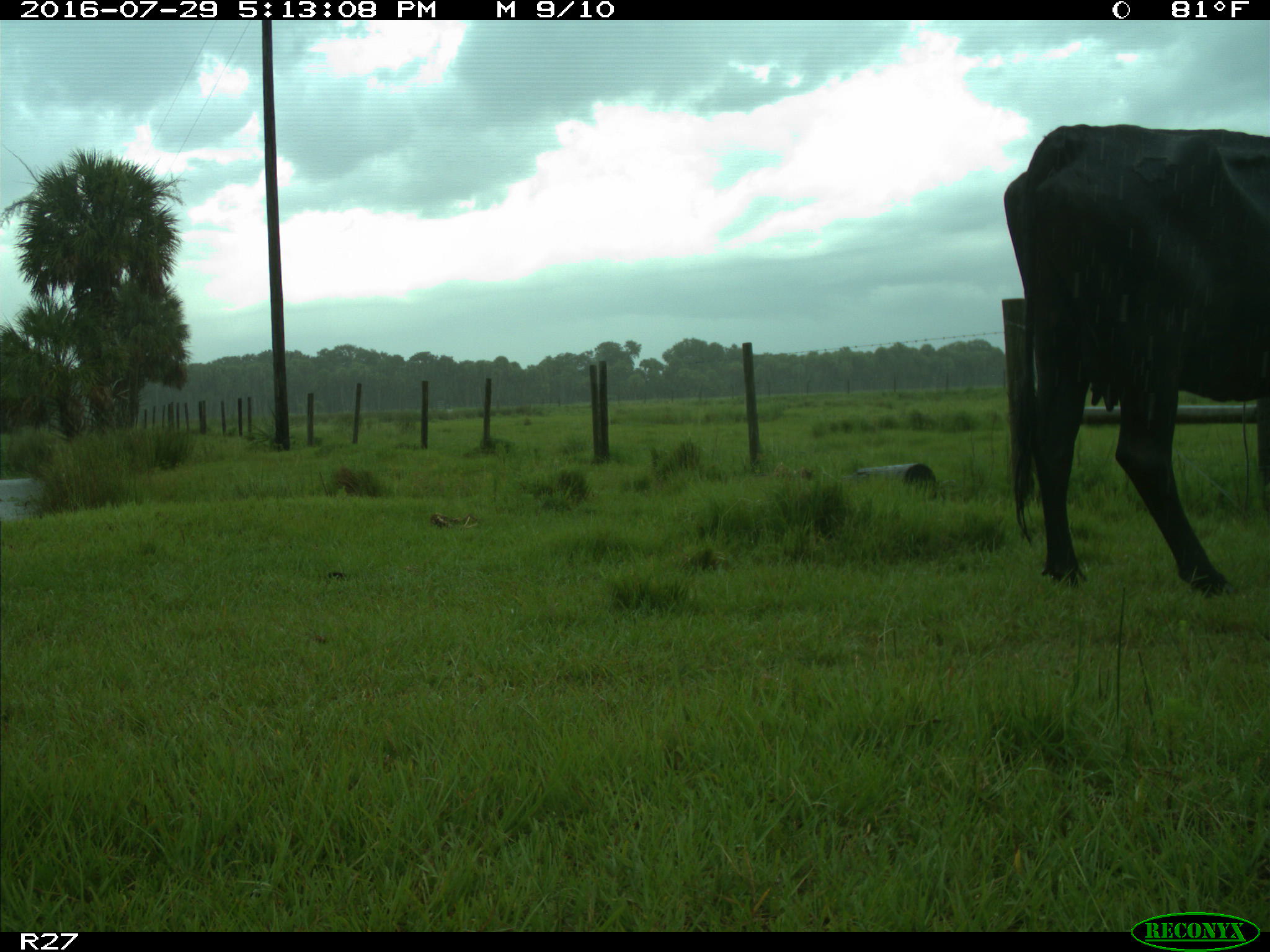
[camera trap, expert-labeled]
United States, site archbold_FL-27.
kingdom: Animalia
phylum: Chordata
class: Mammalia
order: Artiodactyla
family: Bovidae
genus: Bos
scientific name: Bos taurus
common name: domestic cow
Bos taurus (domestic cow).